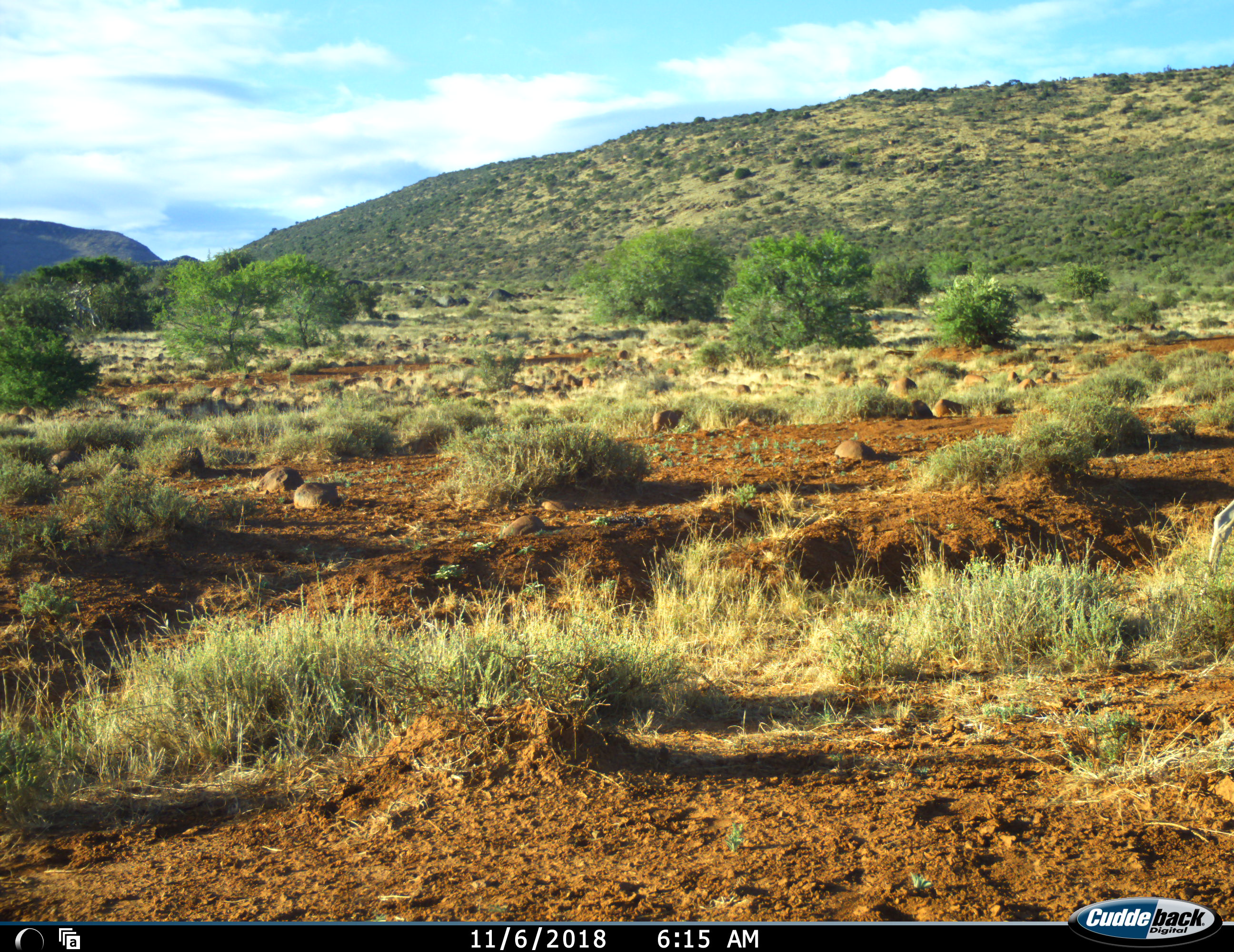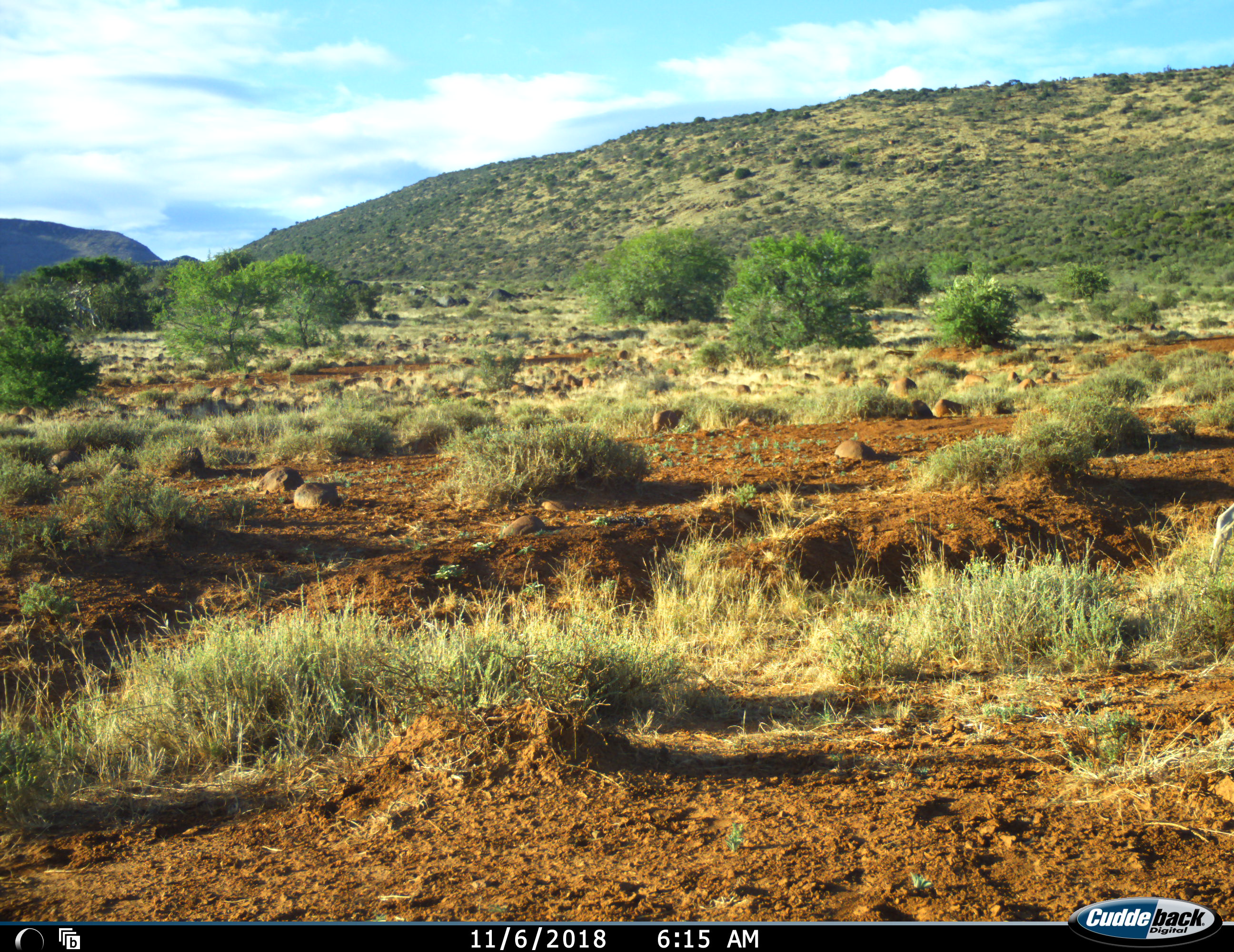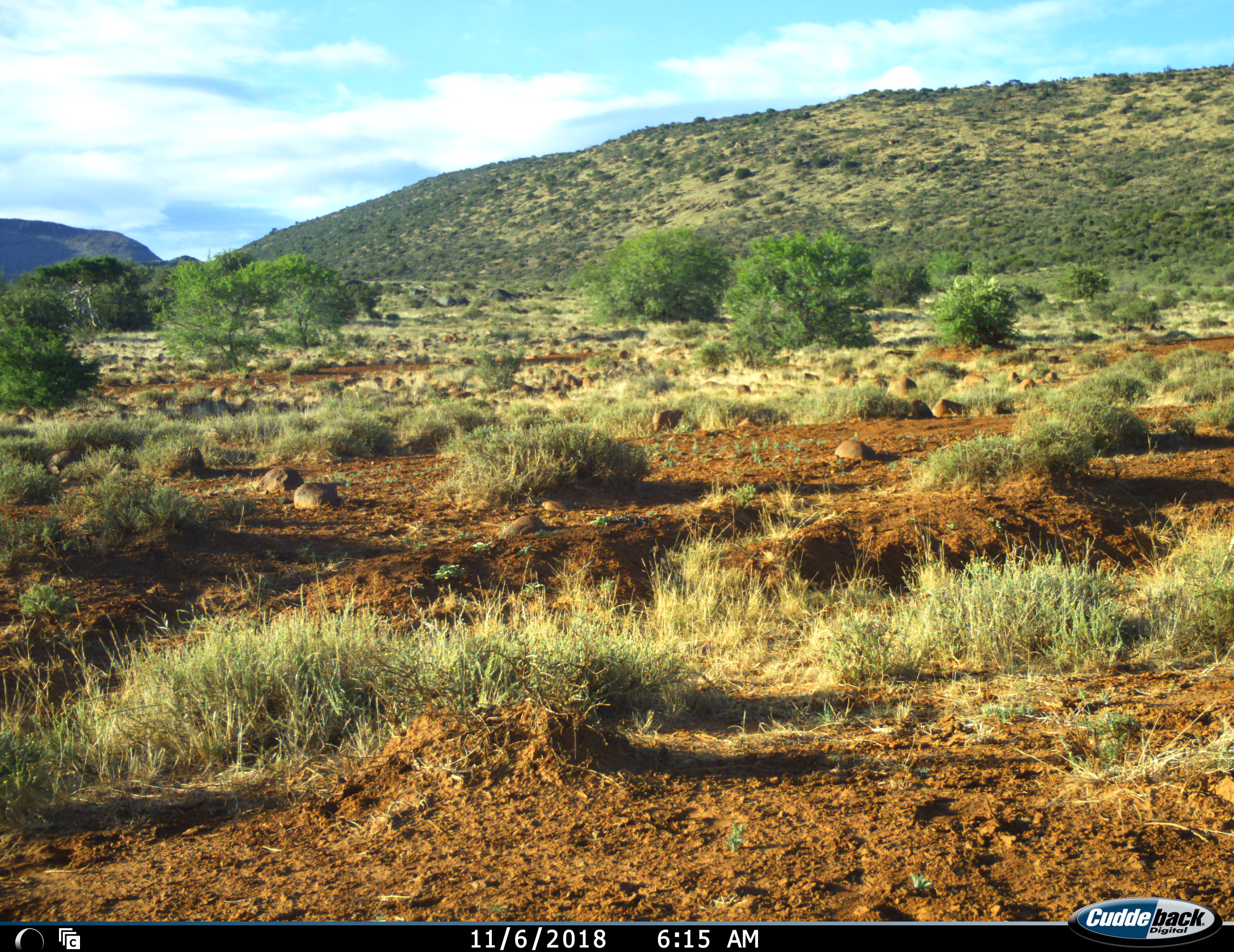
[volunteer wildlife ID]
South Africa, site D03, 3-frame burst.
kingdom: Animalia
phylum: Chordata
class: Mammalia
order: Artiodactyla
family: Bovidae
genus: Antidorcas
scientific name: Antidorcas marsupialis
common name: springbok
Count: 1.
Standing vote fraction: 60%.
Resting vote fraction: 0%.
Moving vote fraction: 40%.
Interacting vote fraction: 0%.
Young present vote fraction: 0%.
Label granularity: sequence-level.